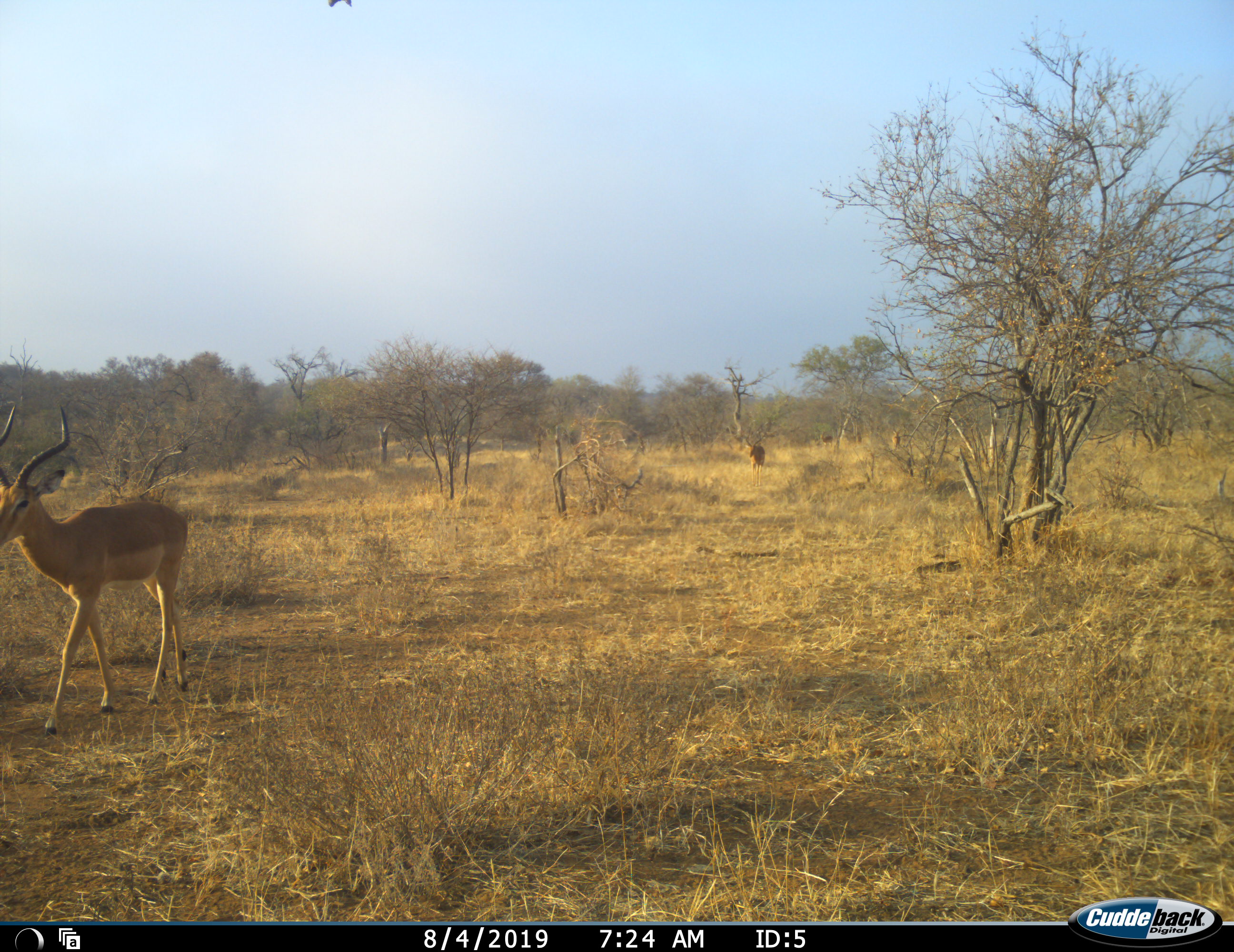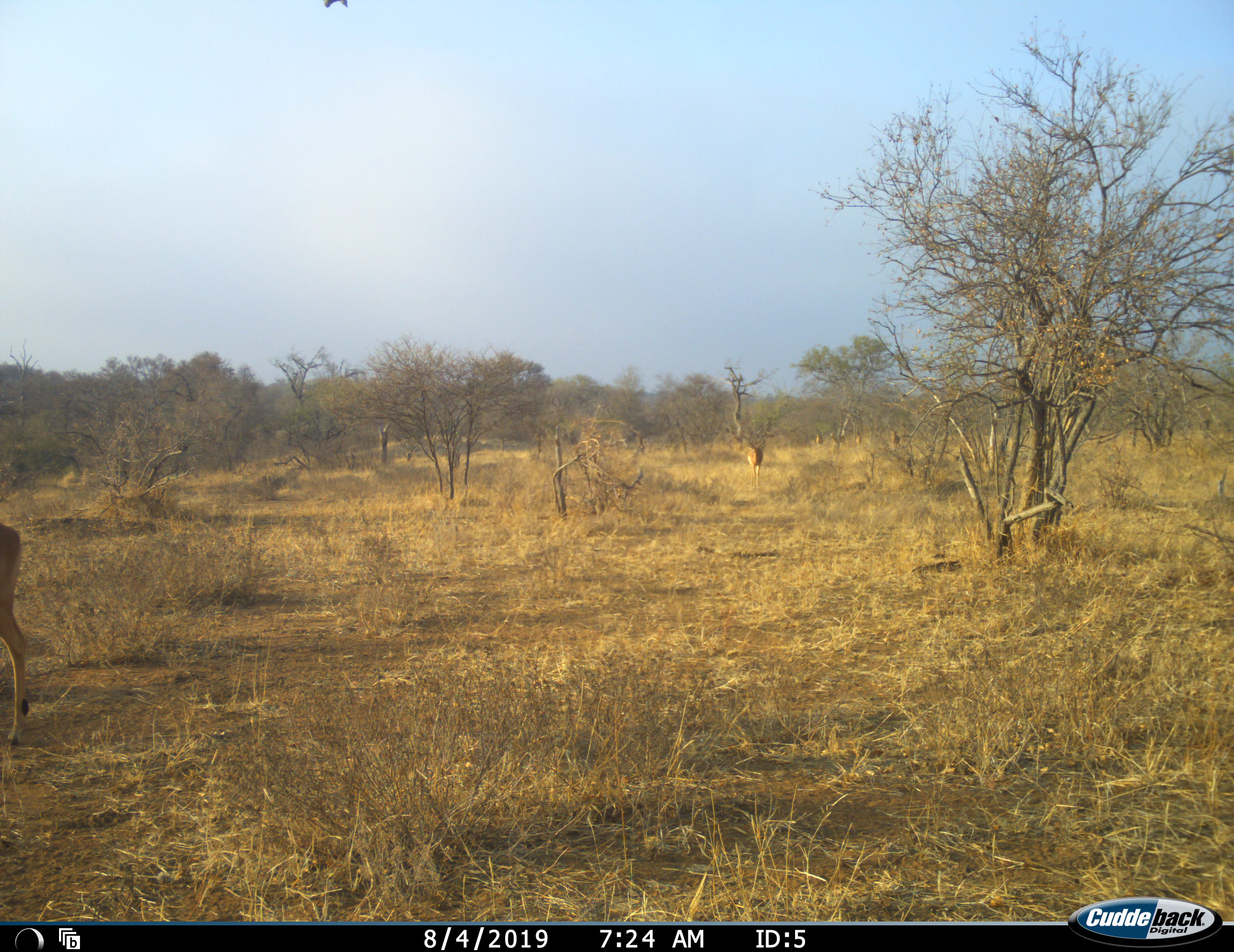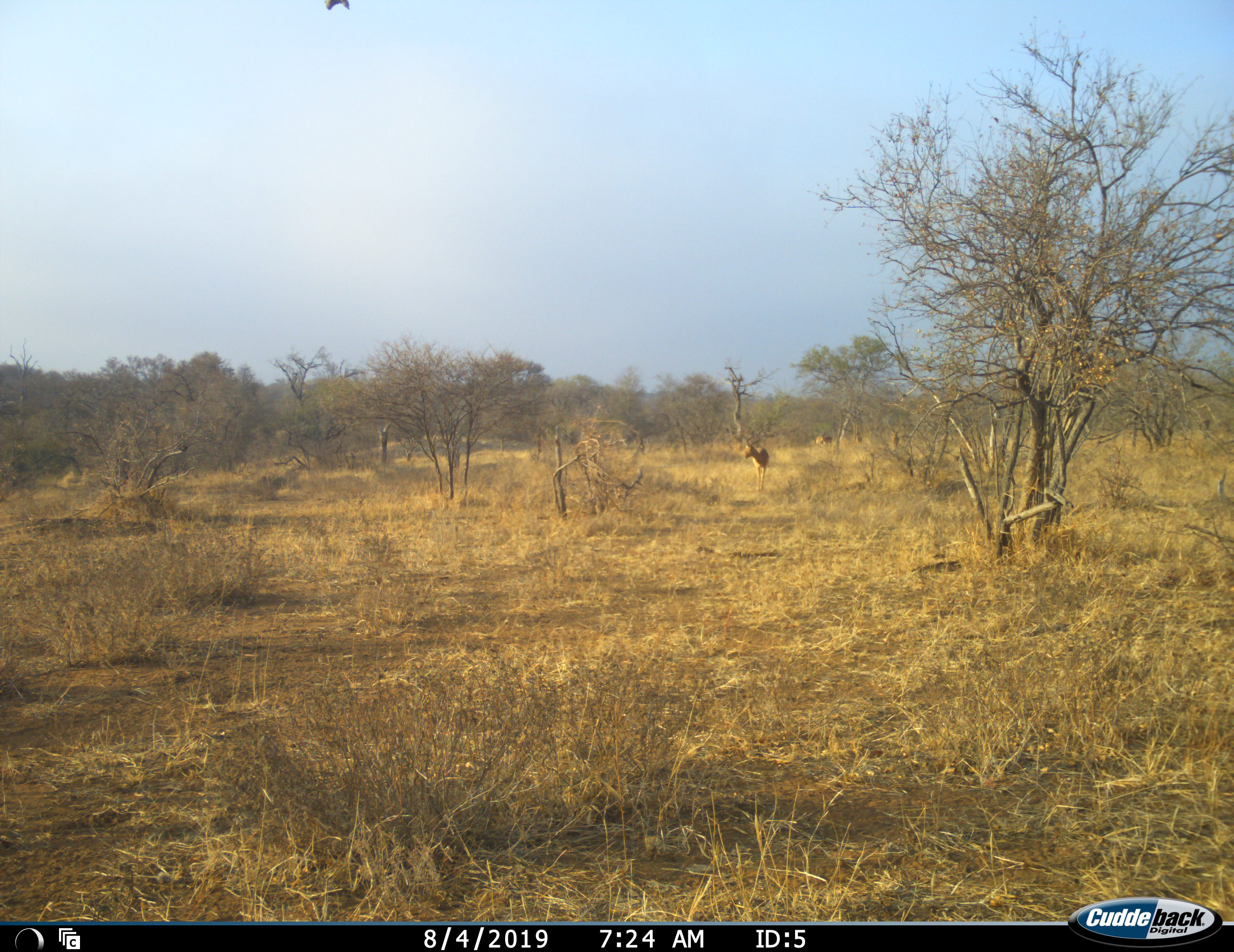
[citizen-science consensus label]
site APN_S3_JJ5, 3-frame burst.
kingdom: Animalia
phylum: Chordata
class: Mammalia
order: Artiodactyla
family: Bovidae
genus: Aepyceros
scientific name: Aepyceros melampus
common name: impala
Impala (Aepyceros melampus), count 5. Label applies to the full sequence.